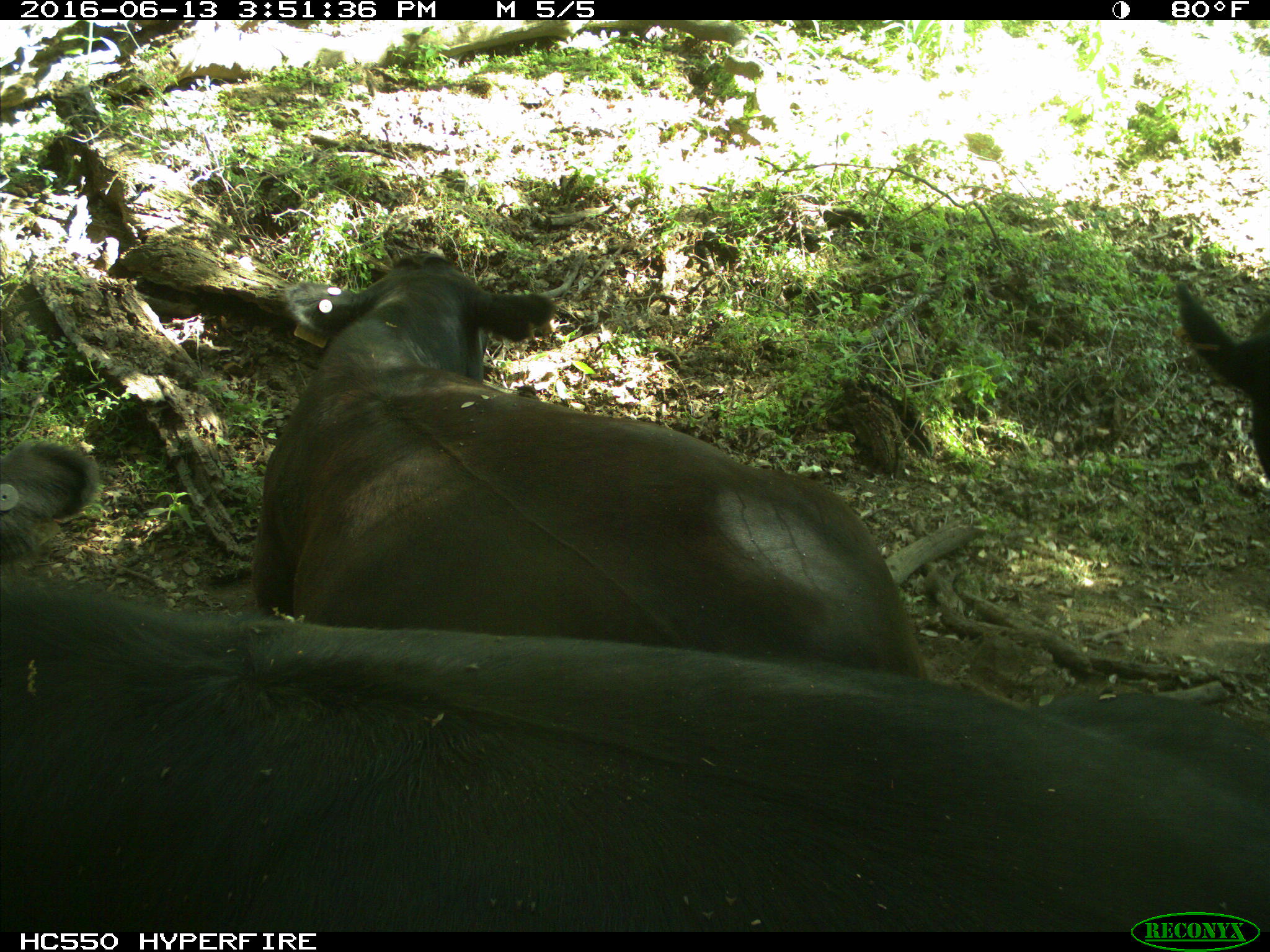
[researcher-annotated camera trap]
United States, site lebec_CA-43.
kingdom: Animalia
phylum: Chordata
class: Mammalia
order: Artiodactyla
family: Bovidae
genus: Bos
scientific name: Bos taurus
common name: domestic cow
Bos taurus (domestic cow).